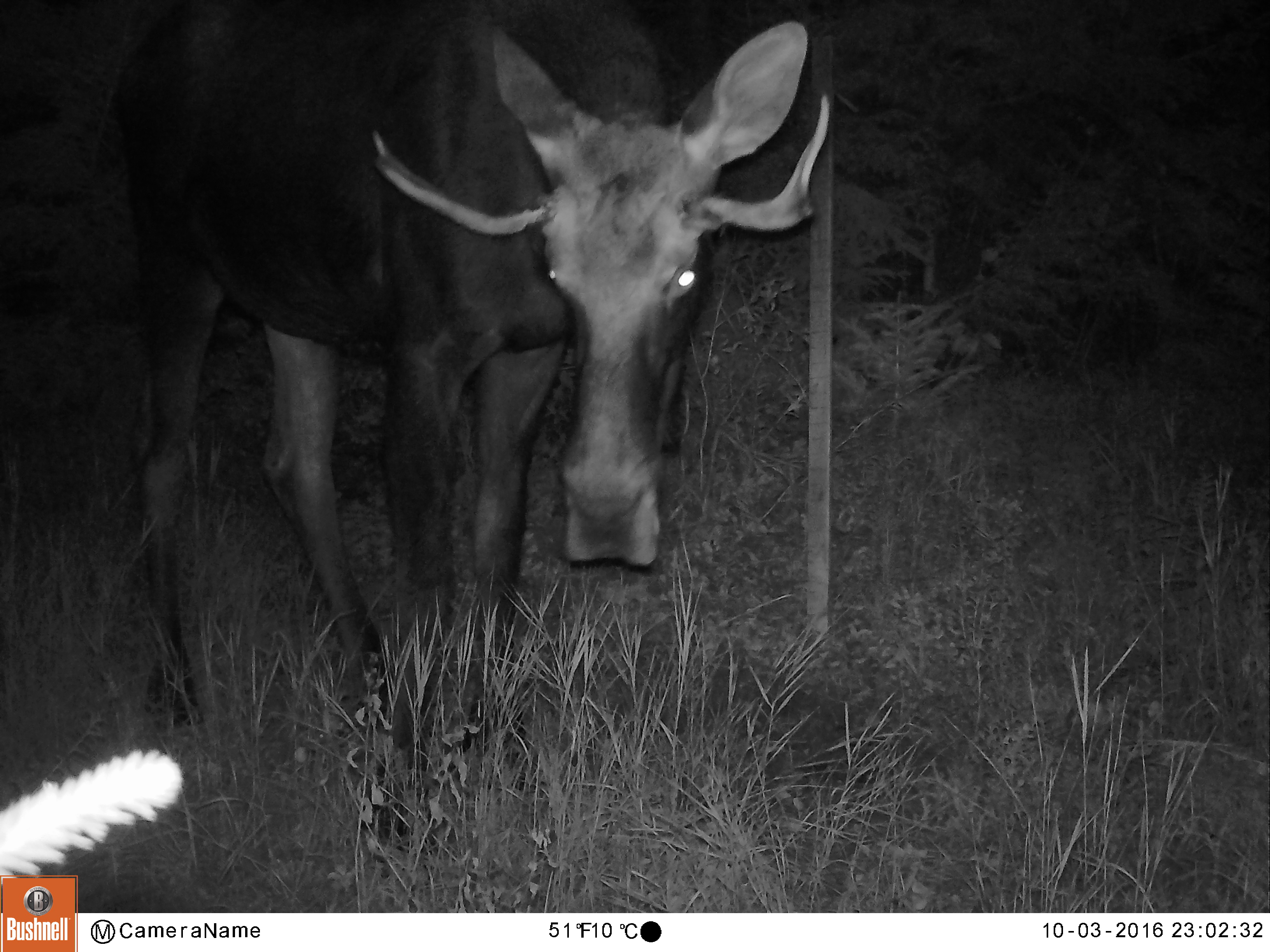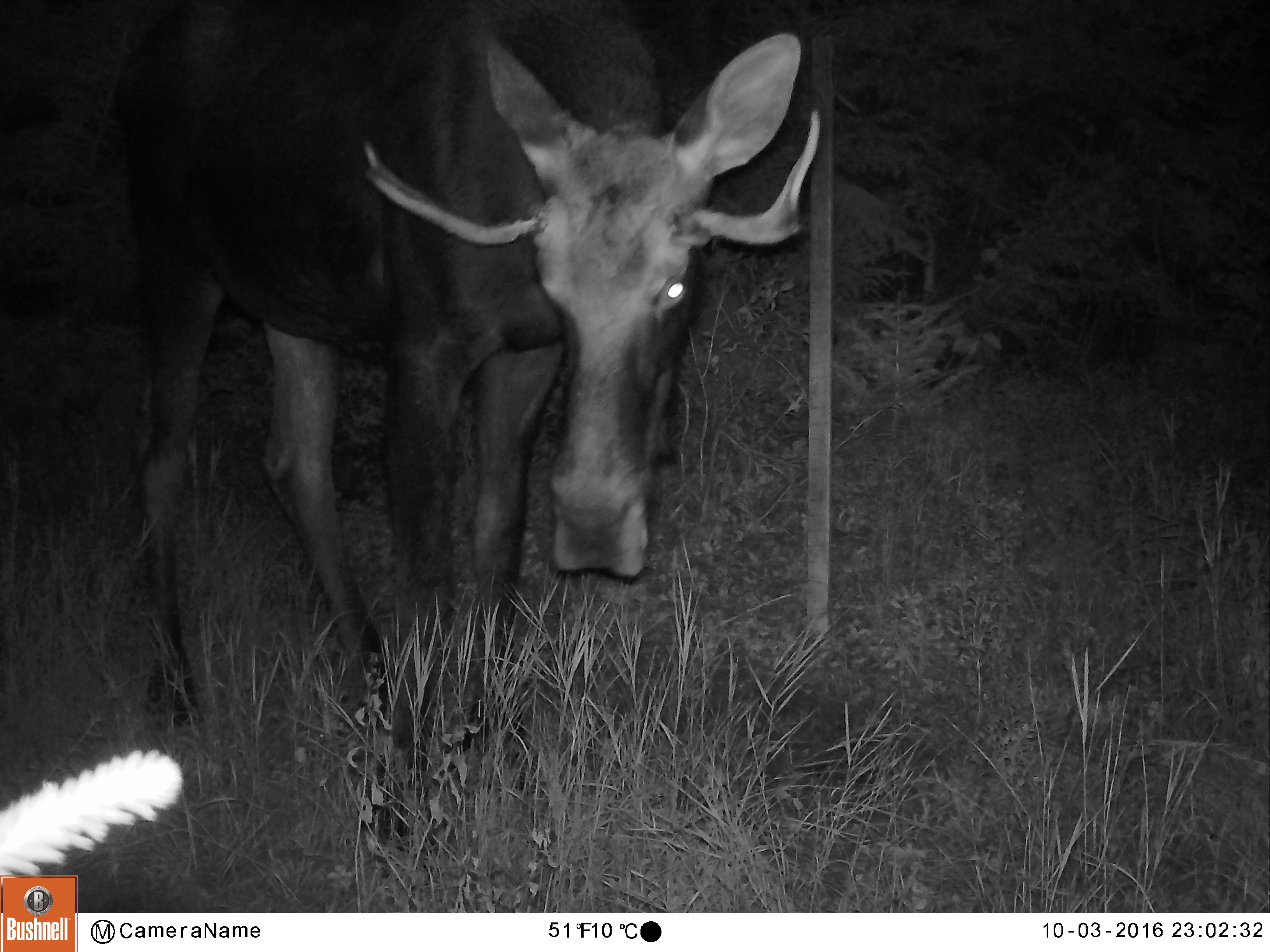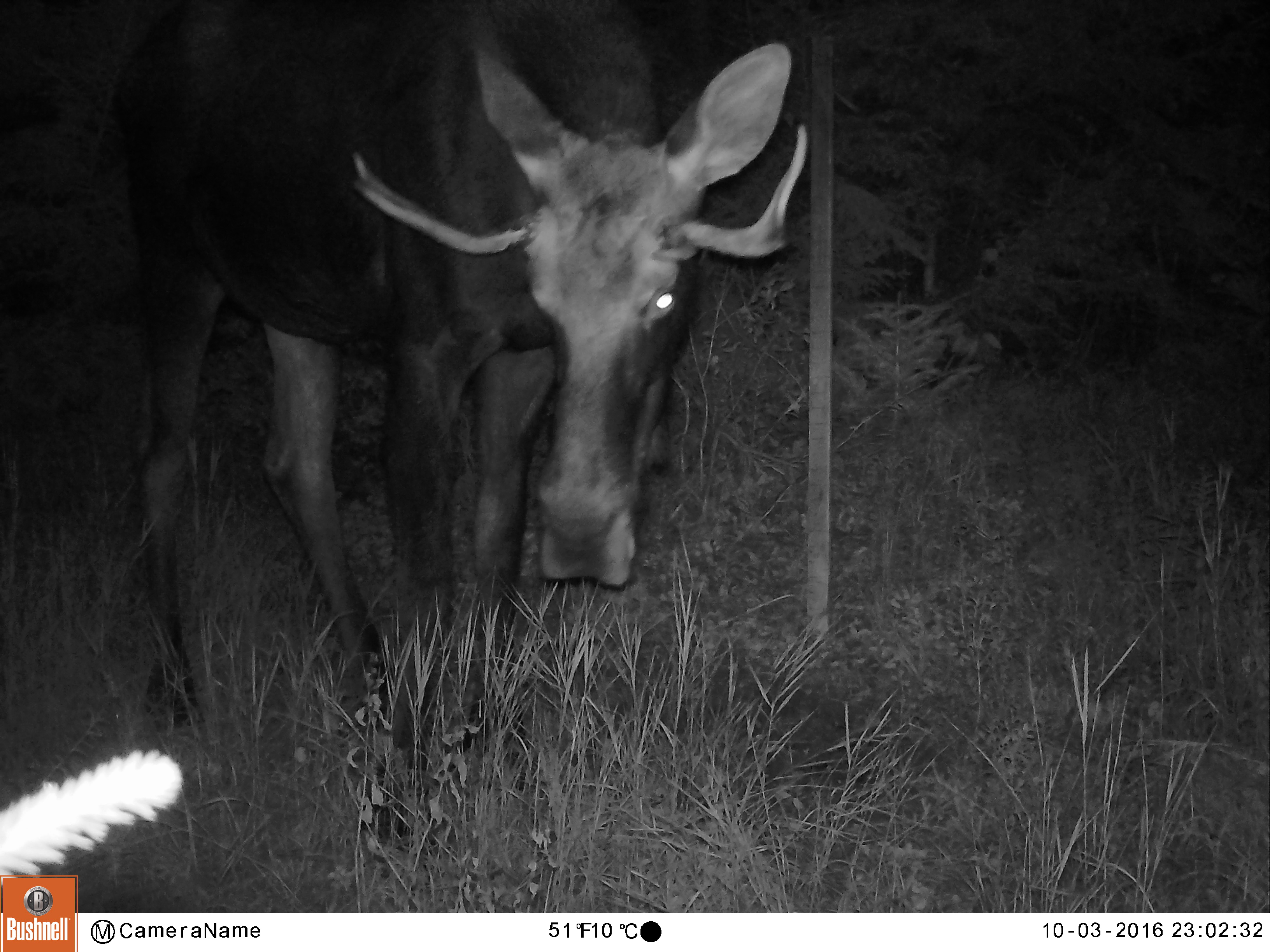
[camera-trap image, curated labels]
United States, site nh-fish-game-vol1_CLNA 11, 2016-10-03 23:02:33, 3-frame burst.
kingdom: Animalia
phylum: Chordata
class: Mammalia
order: Artiodactyla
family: Cervidae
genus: Alces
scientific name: Alces alces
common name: moose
Moose (Alces alces).